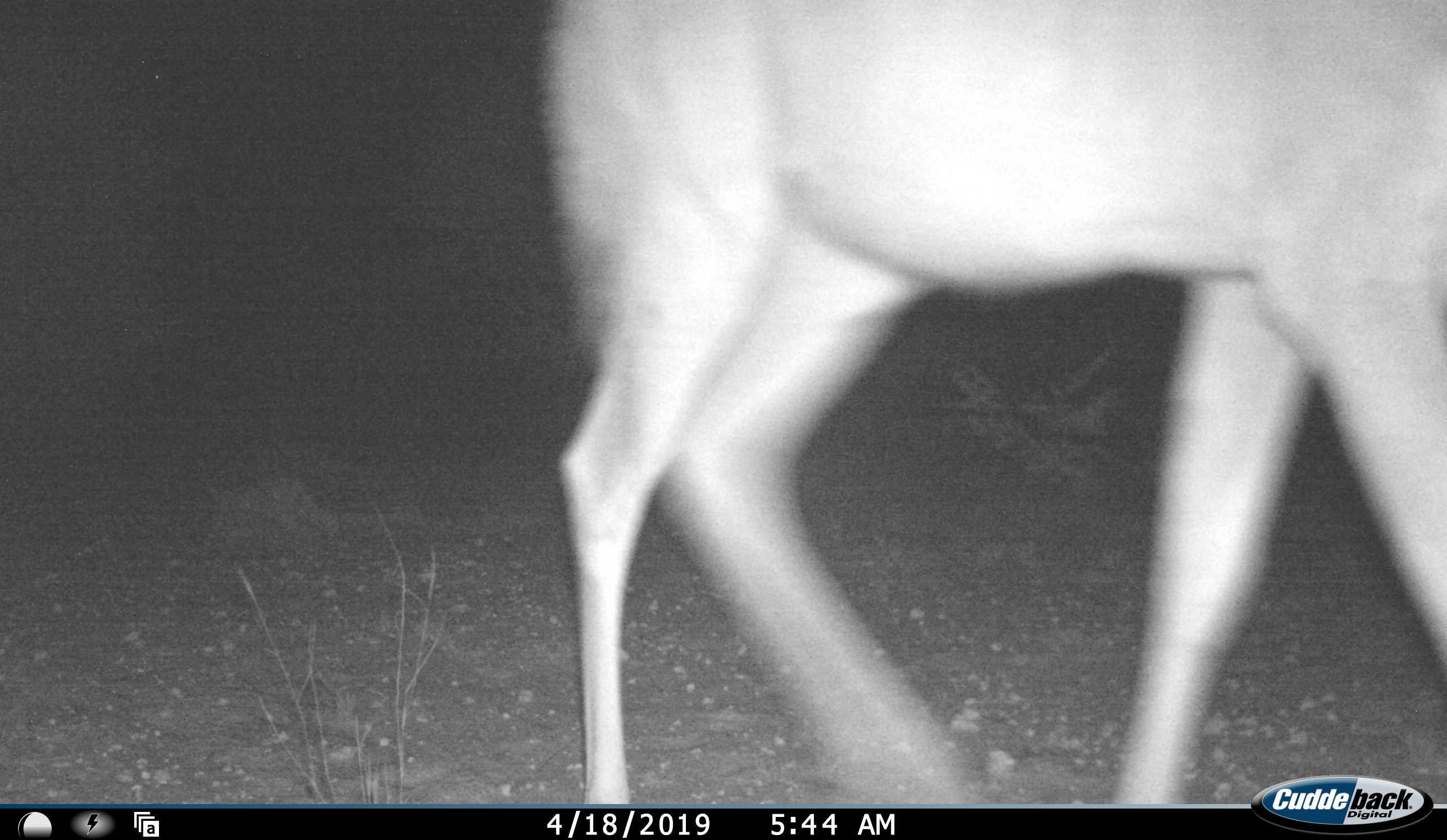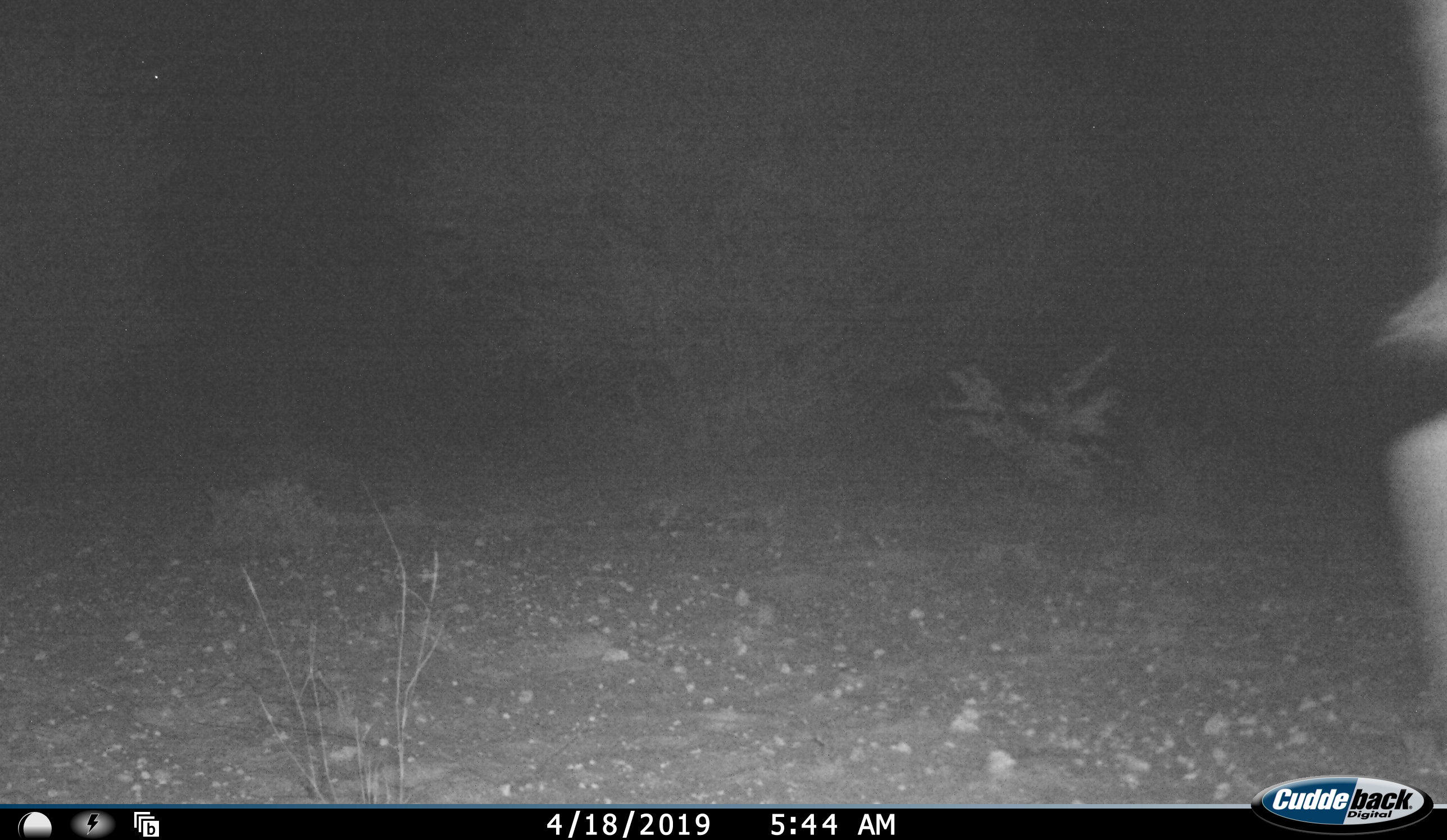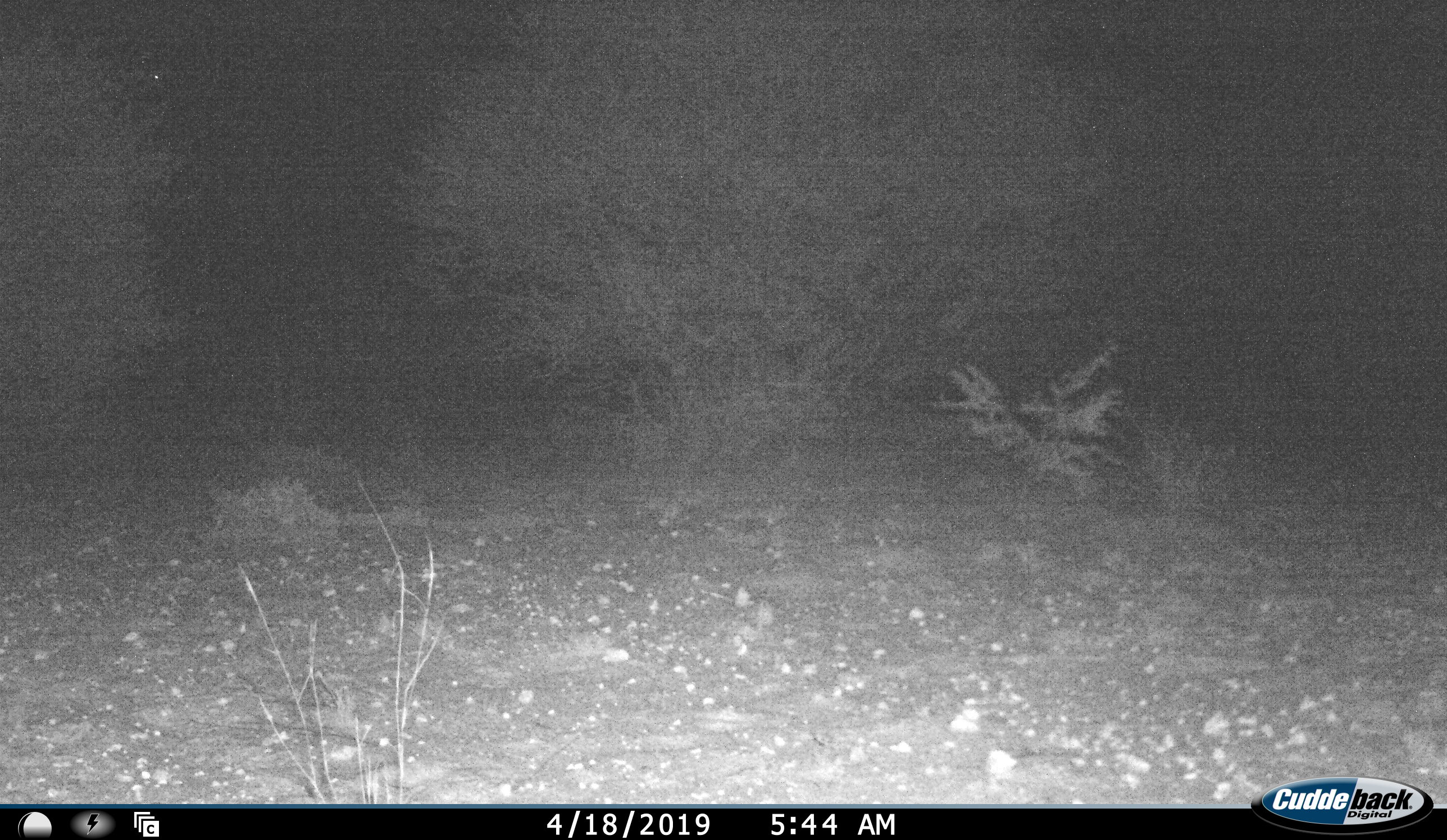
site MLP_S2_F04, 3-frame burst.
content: unidentified animal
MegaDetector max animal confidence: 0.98